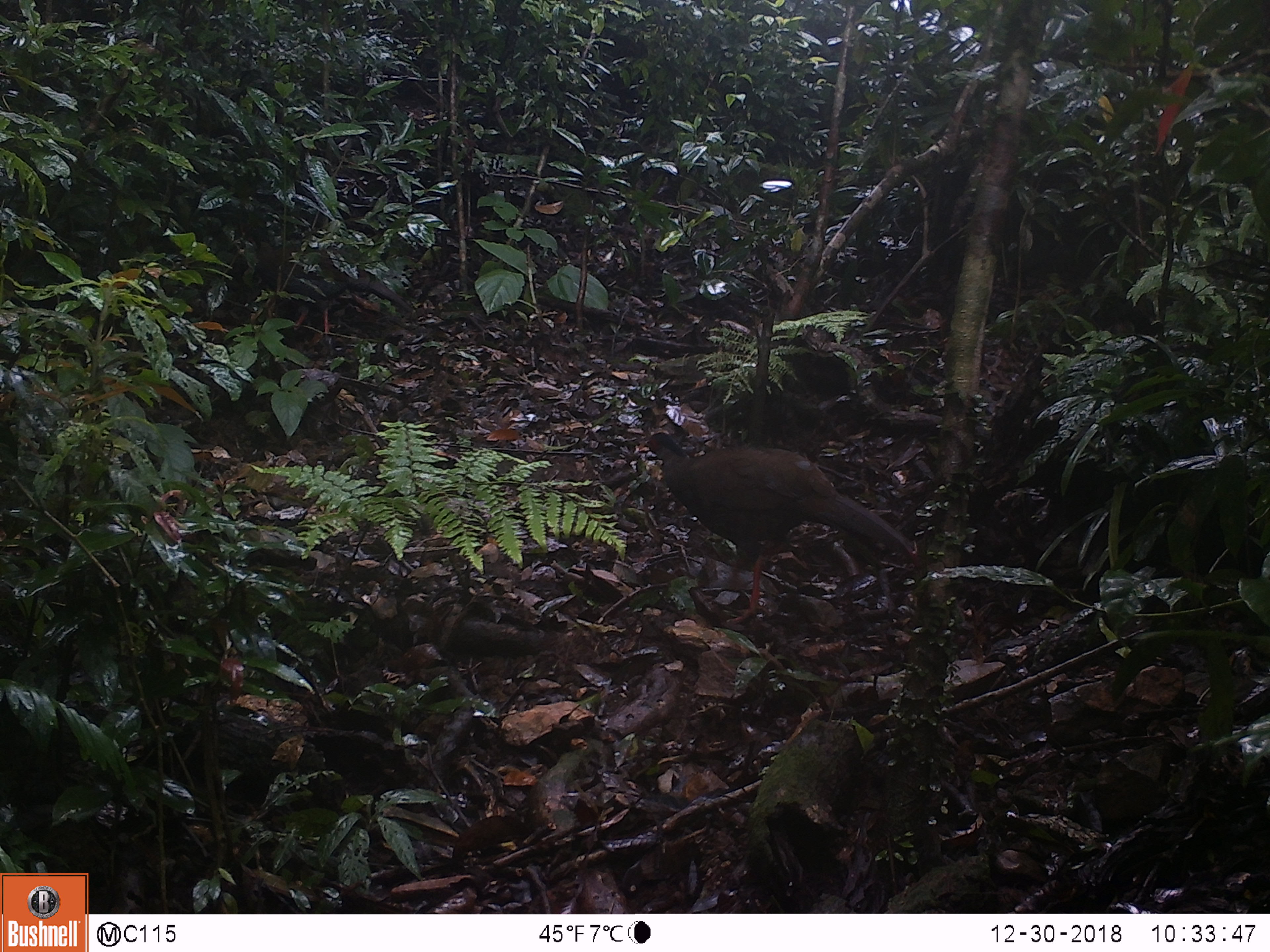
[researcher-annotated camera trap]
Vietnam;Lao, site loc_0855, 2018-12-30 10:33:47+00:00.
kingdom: Animalia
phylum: Chordata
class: Aves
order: Galliformes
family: Phasianidae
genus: Lophura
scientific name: Lophura nycthemera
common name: silver pheasant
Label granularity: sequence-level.